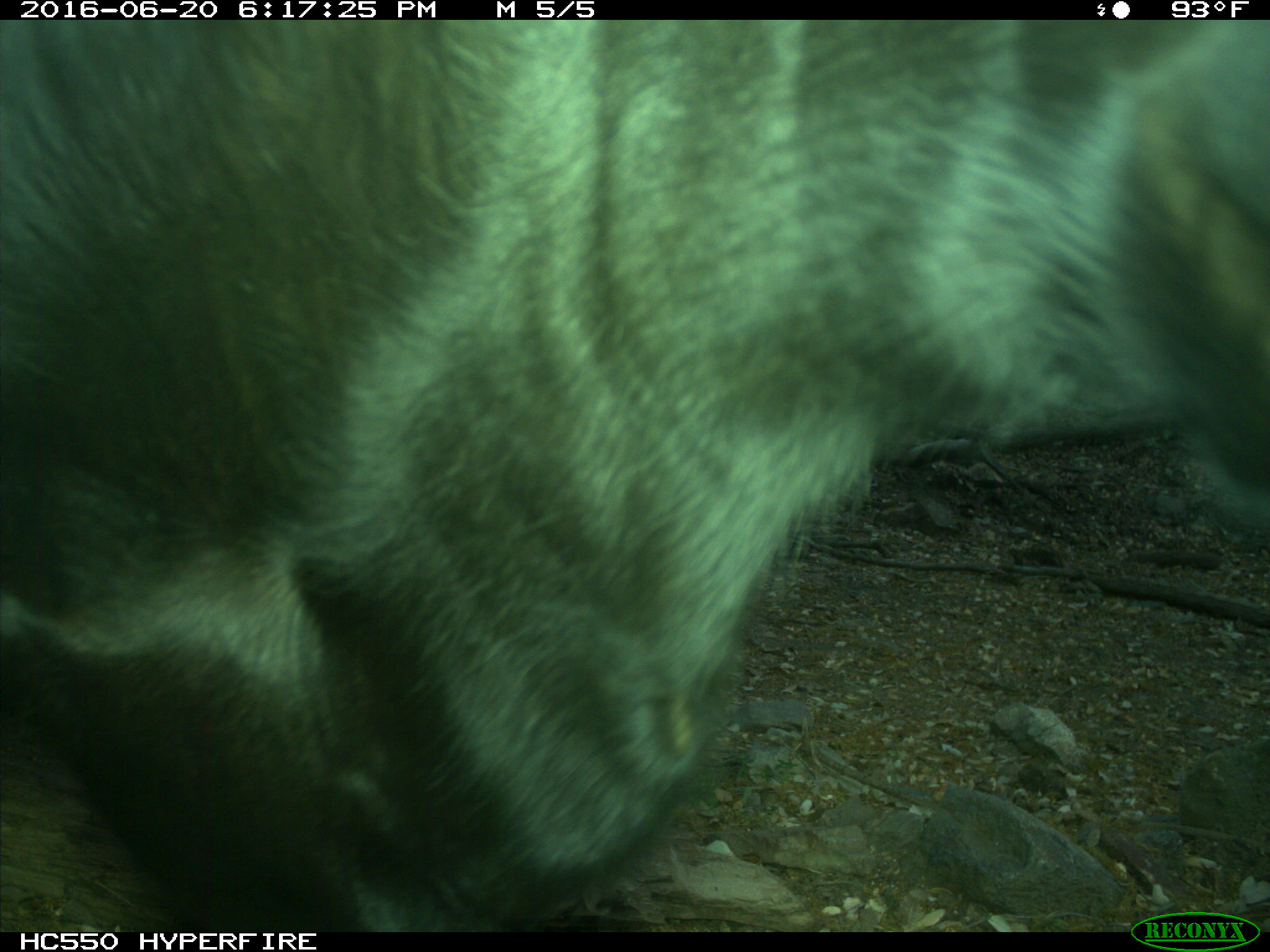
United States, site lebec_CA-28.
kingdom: Animalia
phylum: Chordata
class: Mammalia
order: Artiodactyla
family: Bovidae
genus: Bos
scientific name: Bos taurus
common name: domestic cow